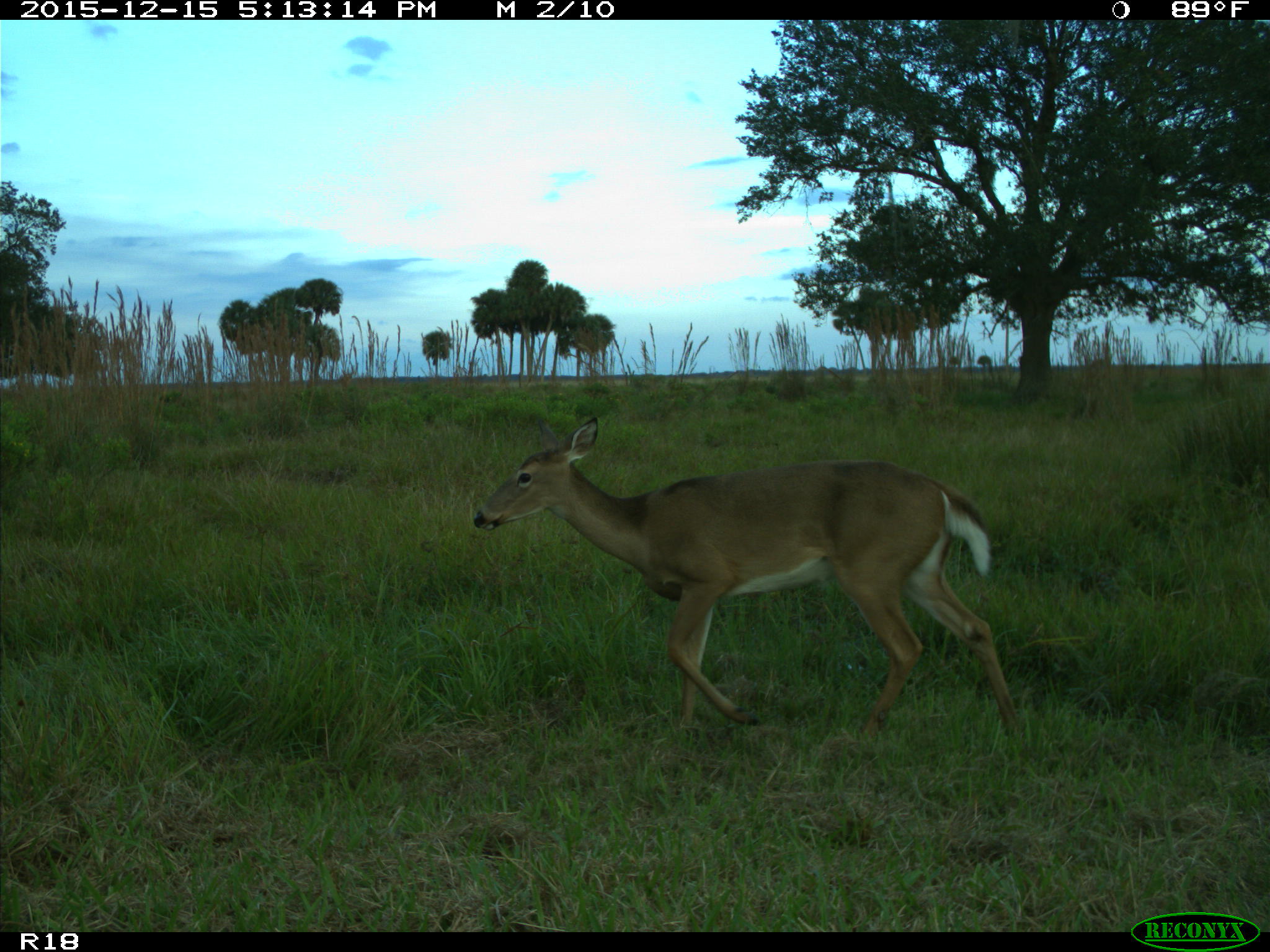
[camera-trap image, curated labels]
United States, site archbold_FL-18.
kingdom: Animalia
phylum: Chordata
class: Mammalia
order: Artiodactyla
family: Cervidae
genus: Odocoileus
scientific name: Odocoileus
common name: deer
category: unidentified deer